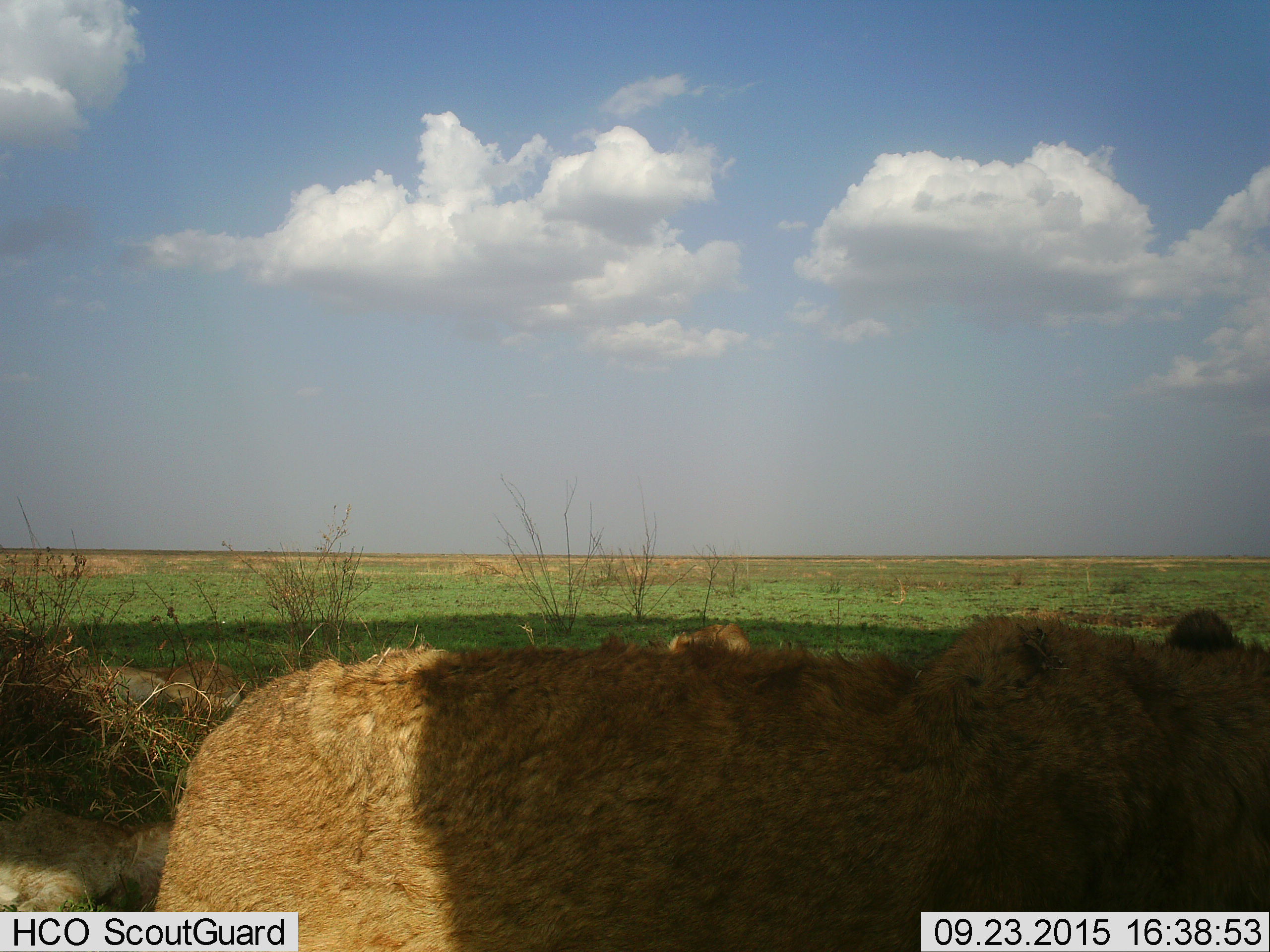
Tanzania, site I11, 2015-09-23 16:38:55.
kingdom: Animalia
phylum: Chordata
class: Mammalia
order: Carnivora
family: Felidae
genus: Panthera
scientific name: Panthera leo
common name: lion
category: lionfemale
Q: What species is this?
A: Lionfemale (lion) (Panthera leo).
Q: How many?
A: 3.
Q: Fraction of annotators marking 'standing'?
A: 86%.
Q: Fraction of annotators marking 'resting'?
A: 57%.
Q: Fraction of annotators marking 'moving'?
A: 14%.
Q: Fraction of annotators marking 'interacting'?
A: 0%.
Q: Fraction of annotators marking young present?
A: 43%.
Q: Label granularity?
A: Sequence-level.